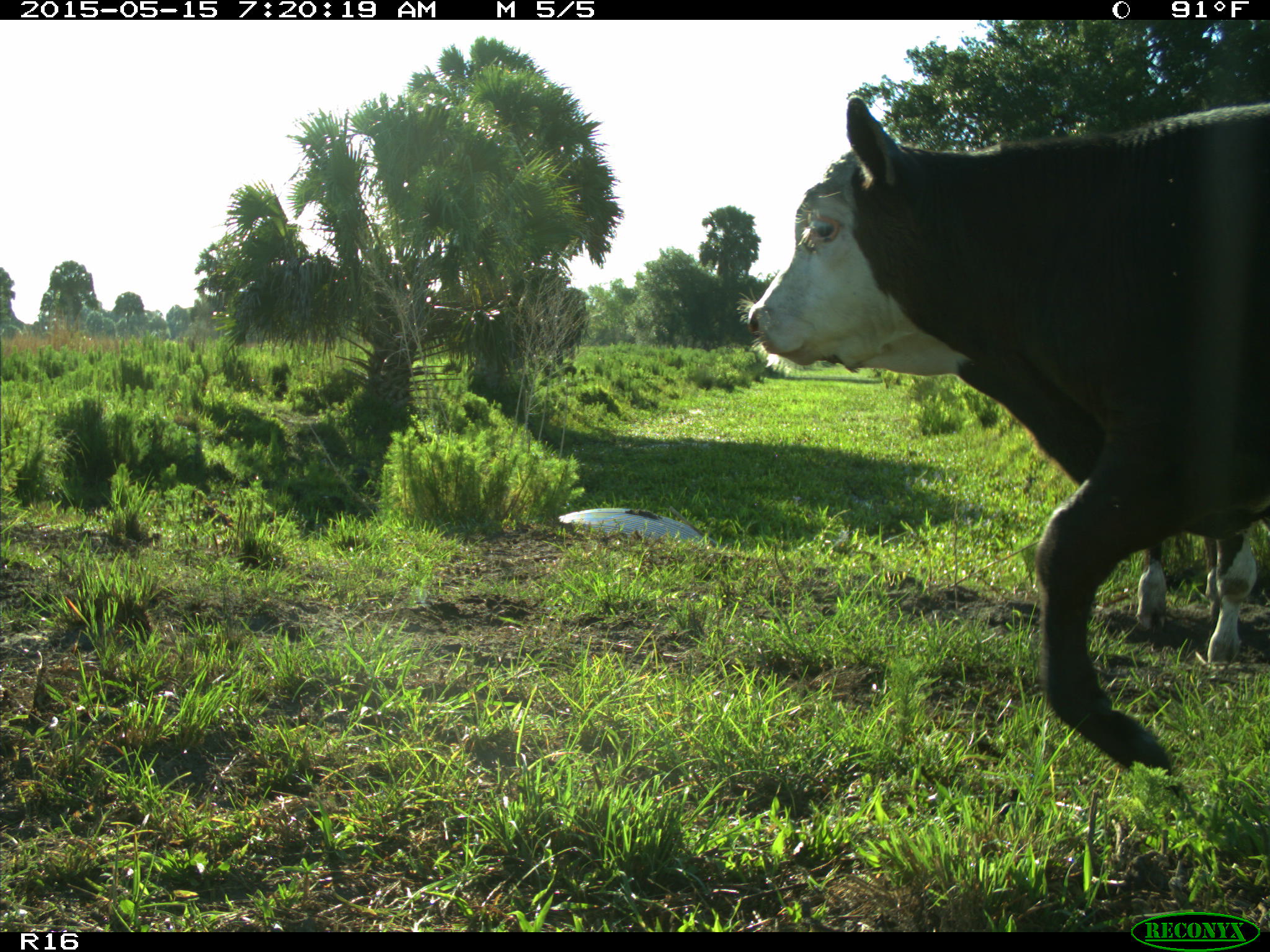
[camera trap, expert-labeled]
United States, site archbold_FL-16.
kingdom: Animalia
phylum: Chordata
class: Mammalia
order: Artiodactyla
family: Bovidae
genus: Bos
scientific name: Bos taurus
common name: domestic cow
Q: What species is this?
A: Bos taurus (domestic cow).